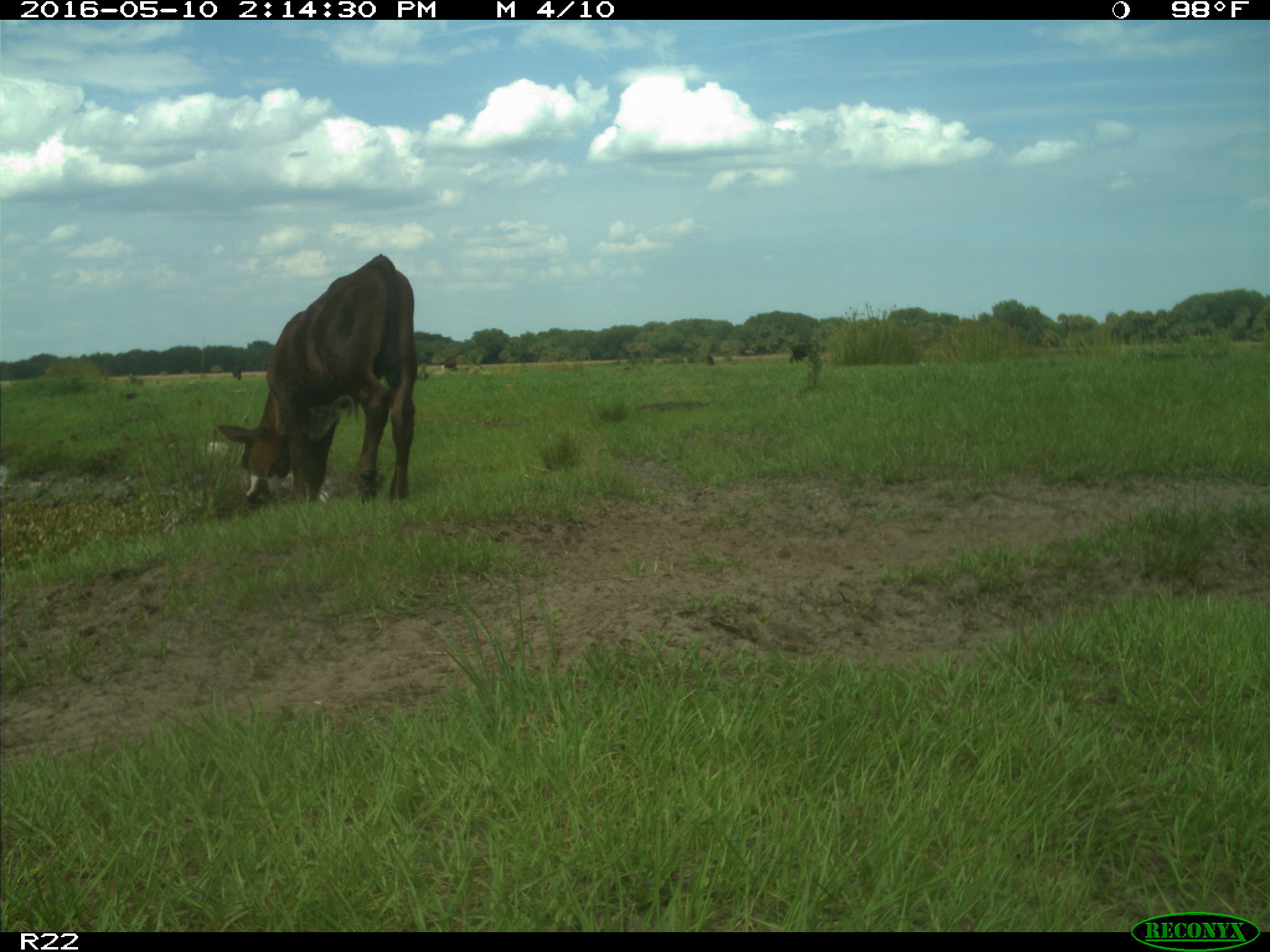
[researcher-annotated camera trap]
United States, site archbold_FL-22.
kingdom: Animalia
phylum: Chordata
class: Mammalia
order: Artiodactyla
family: Bovidae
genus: Bos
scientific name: Bos taurus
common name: domestic cow